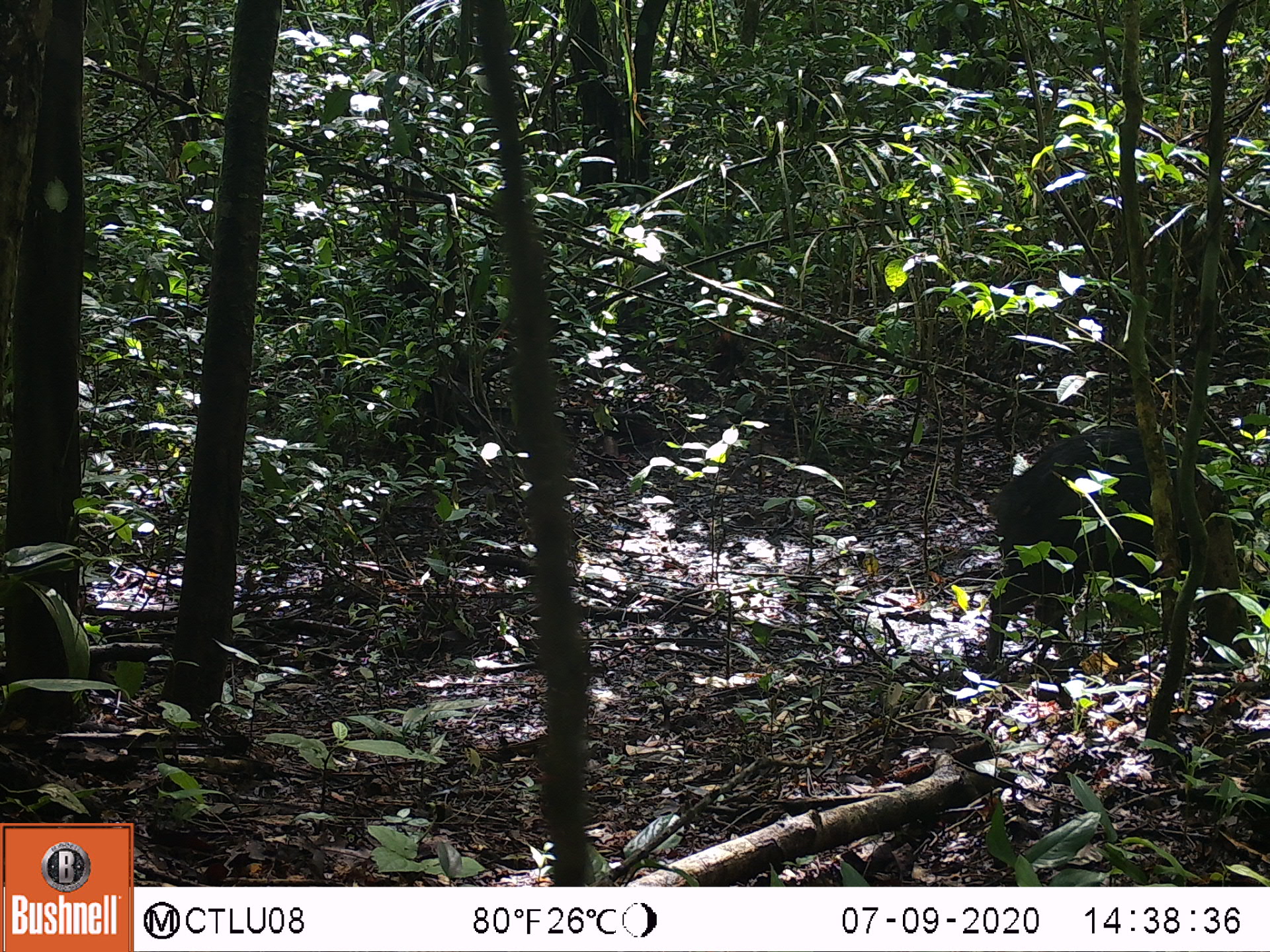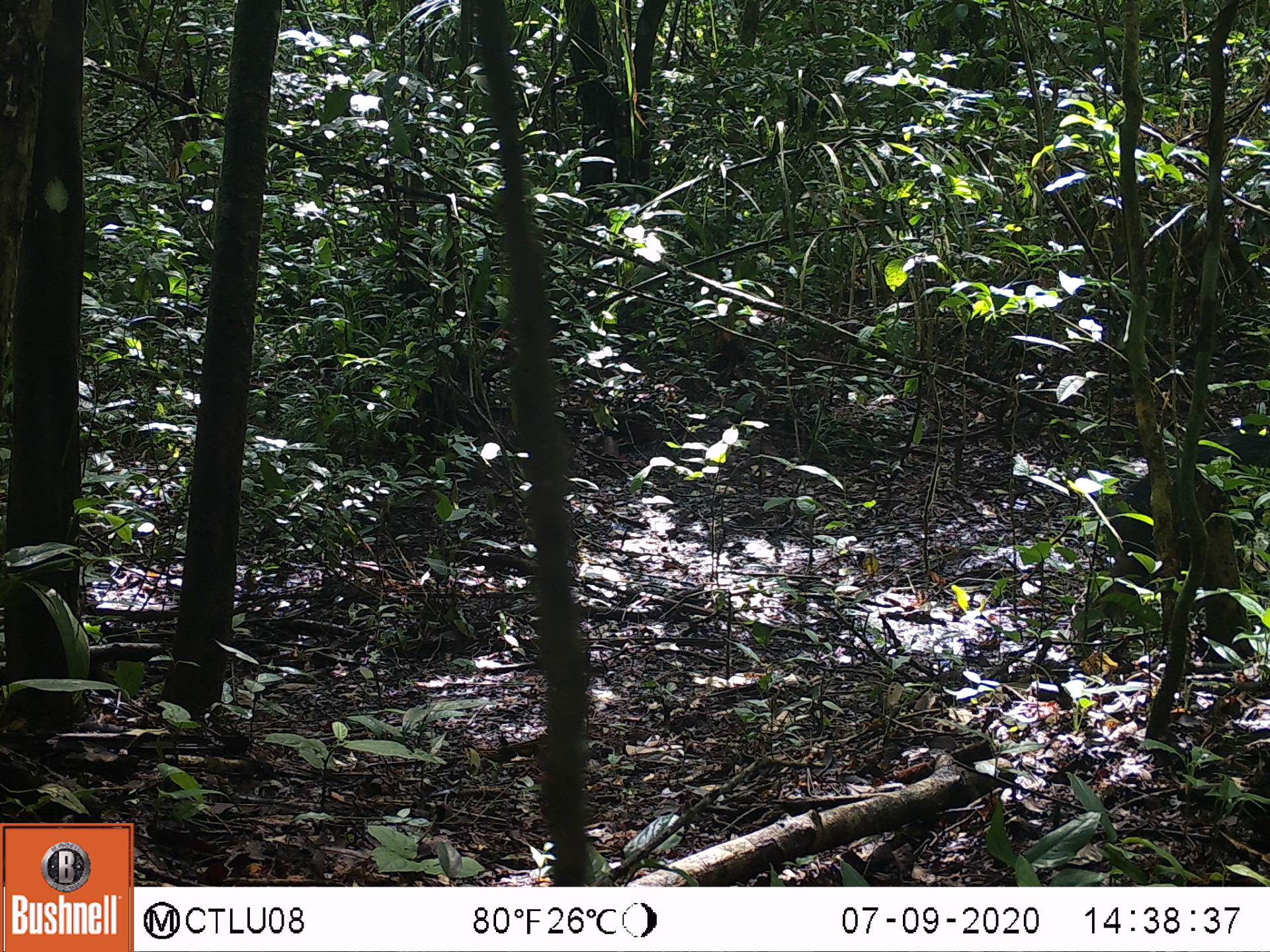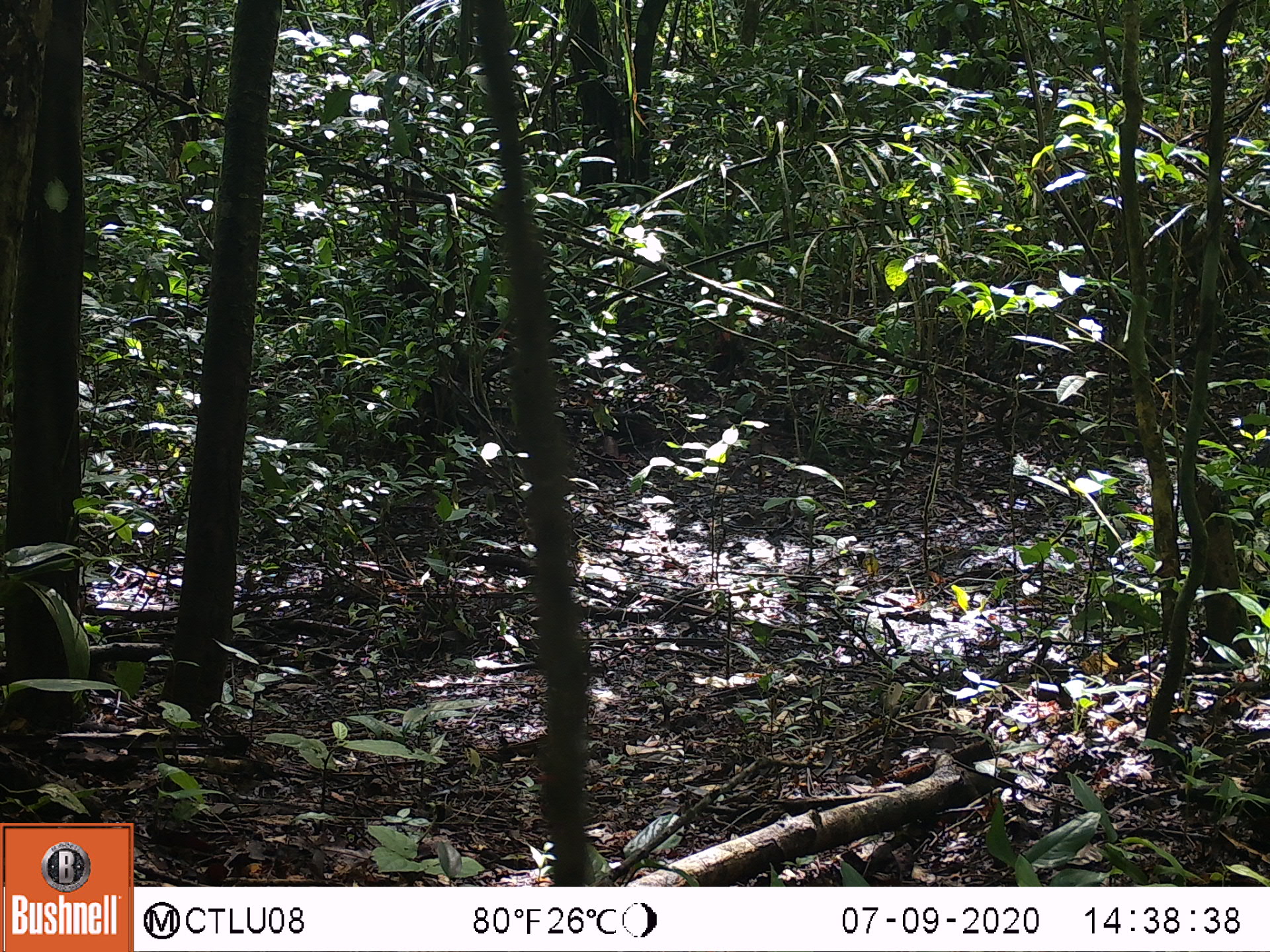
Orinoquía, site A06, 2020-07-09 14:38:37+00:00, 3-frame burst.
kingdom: Animalia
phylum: Chordata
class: Mammalia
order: Artiodactyla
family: Tayassuidae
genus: Tayassu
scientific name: Tayassu pecari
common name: white-lipped peccary